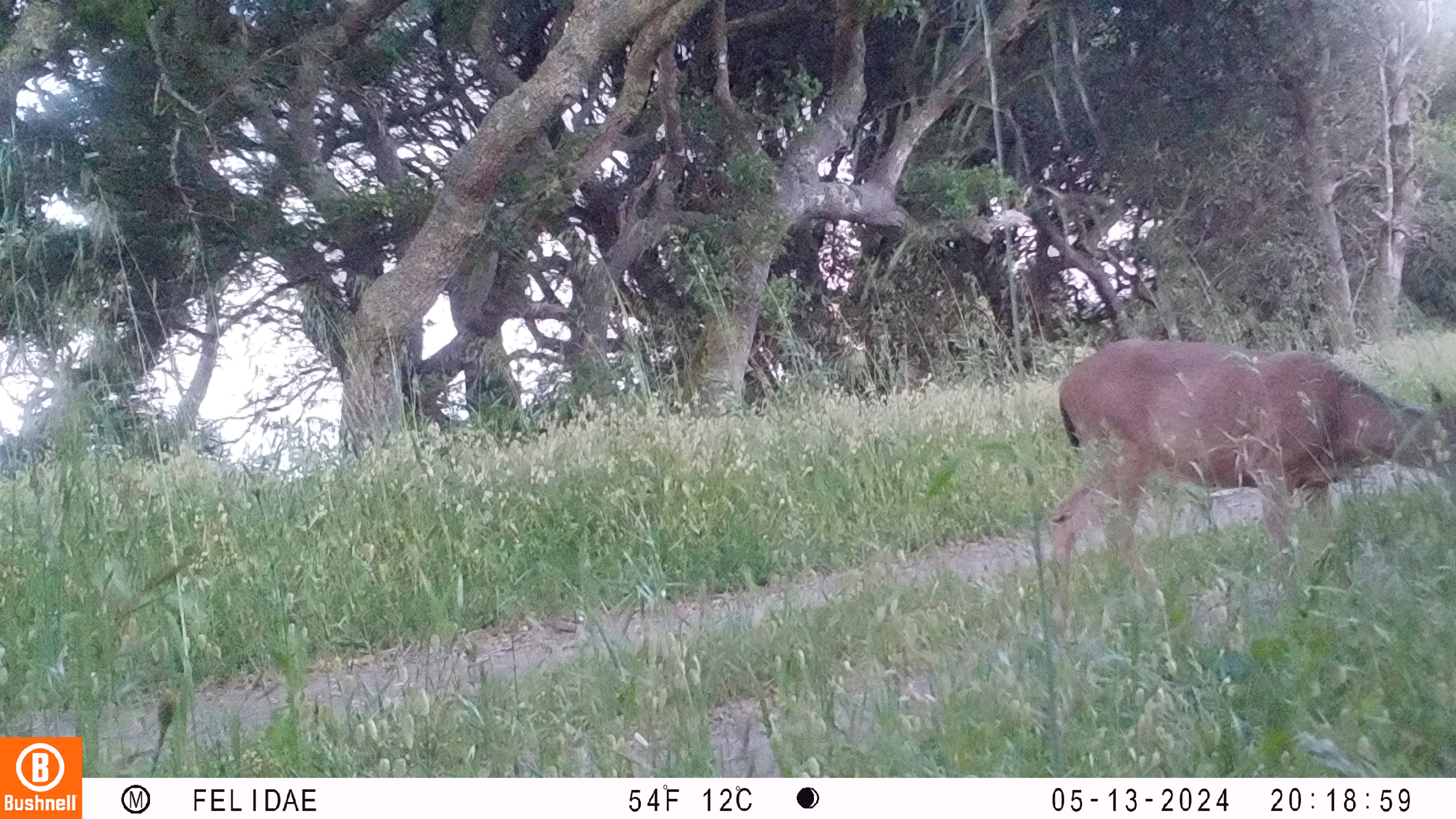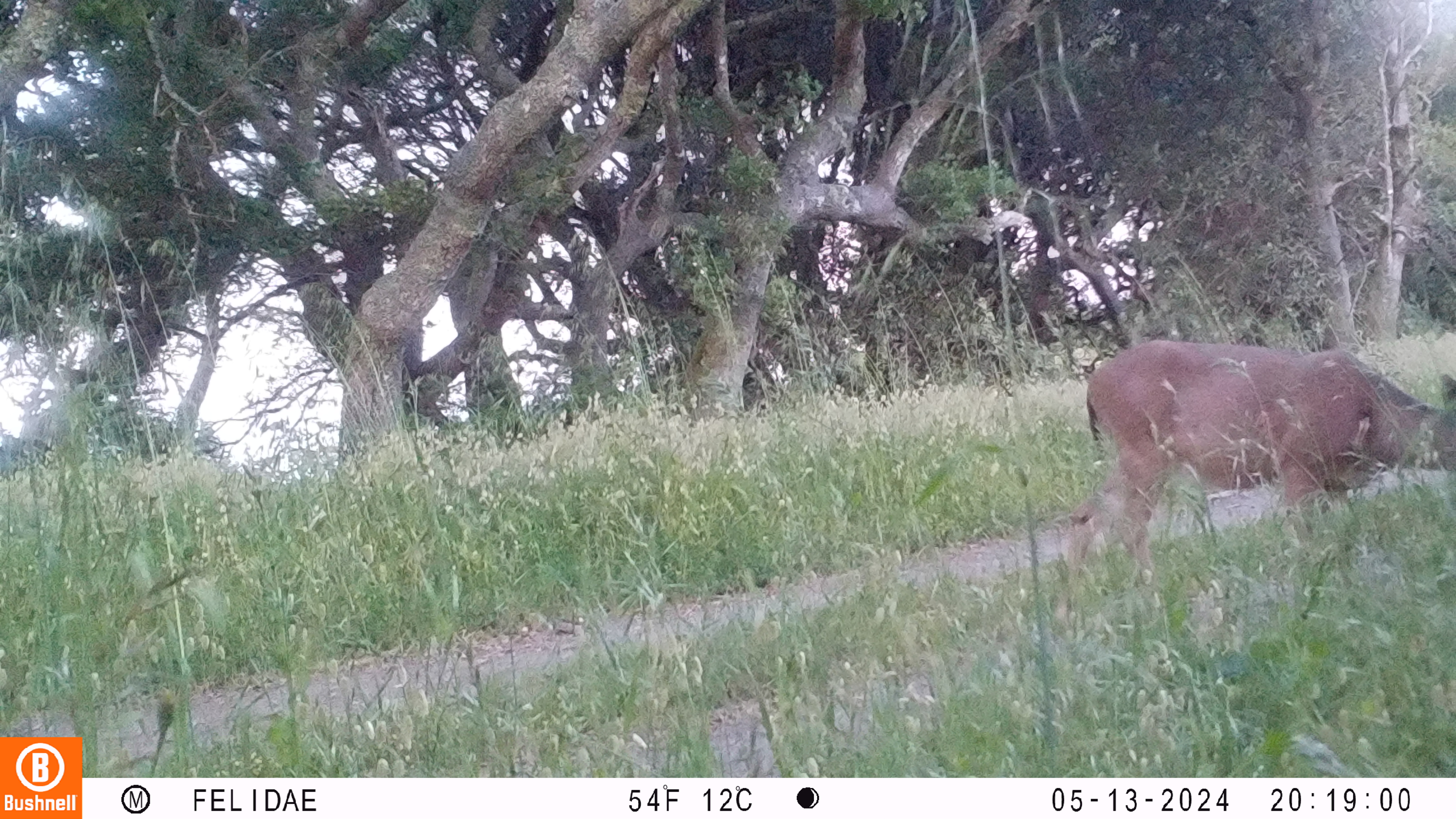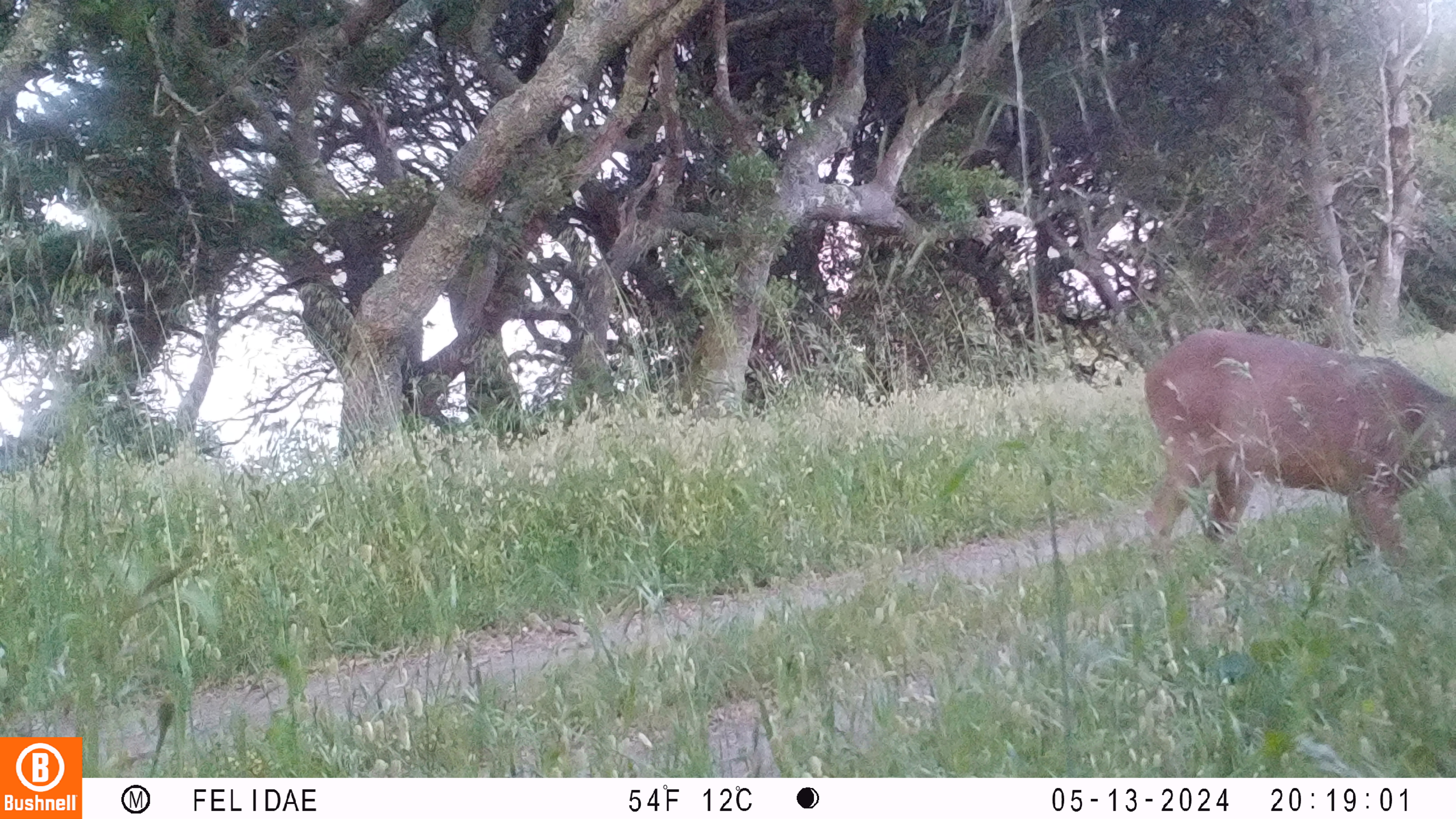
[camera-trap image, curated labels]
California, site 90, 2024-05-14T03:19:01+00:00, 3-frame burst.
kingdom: Animalia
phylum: Chordata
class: Mammalia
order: Artiodactyla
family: Cervidae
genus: Odocoileus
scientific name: Odocoileus hemionus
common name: mule deer